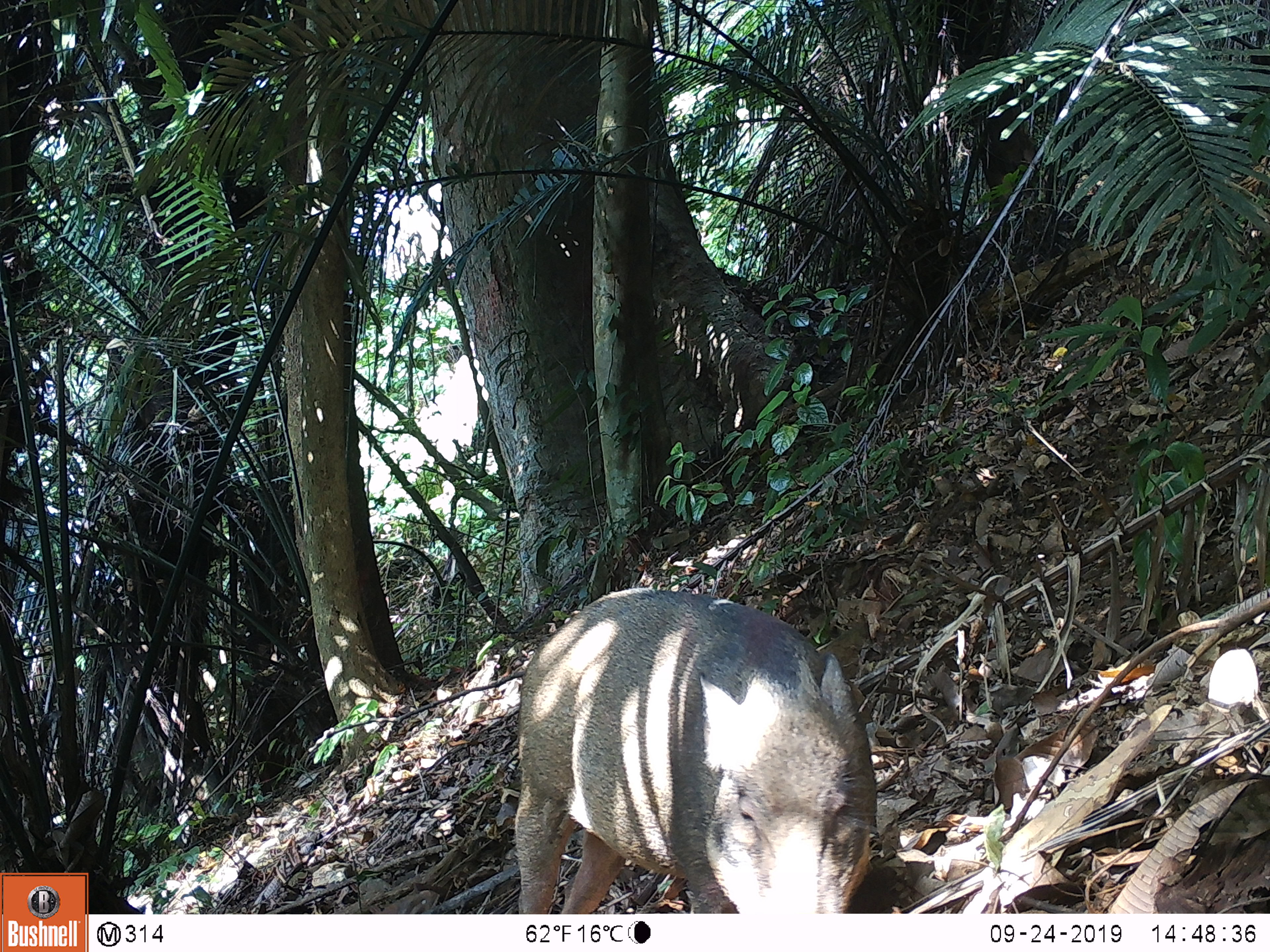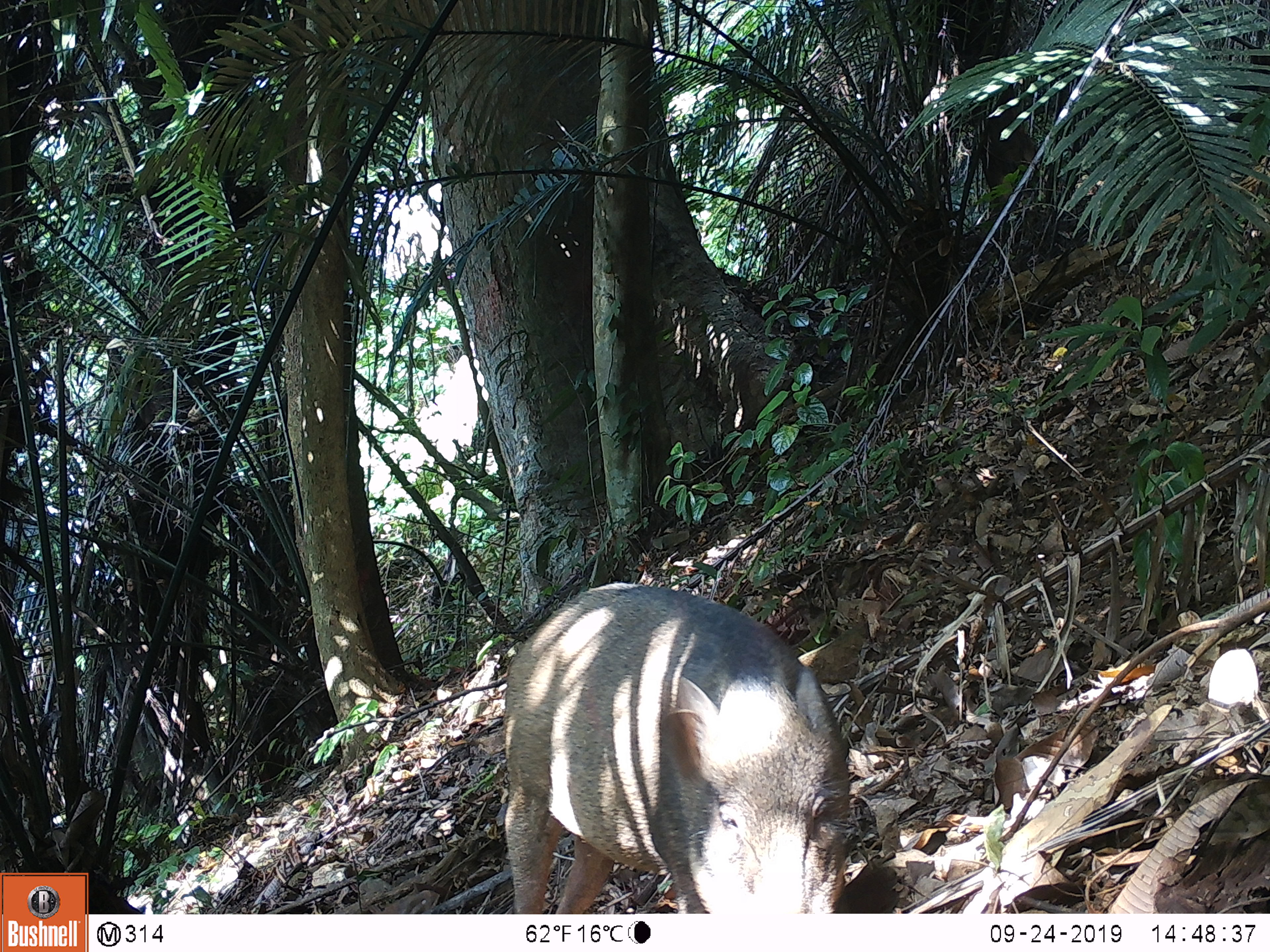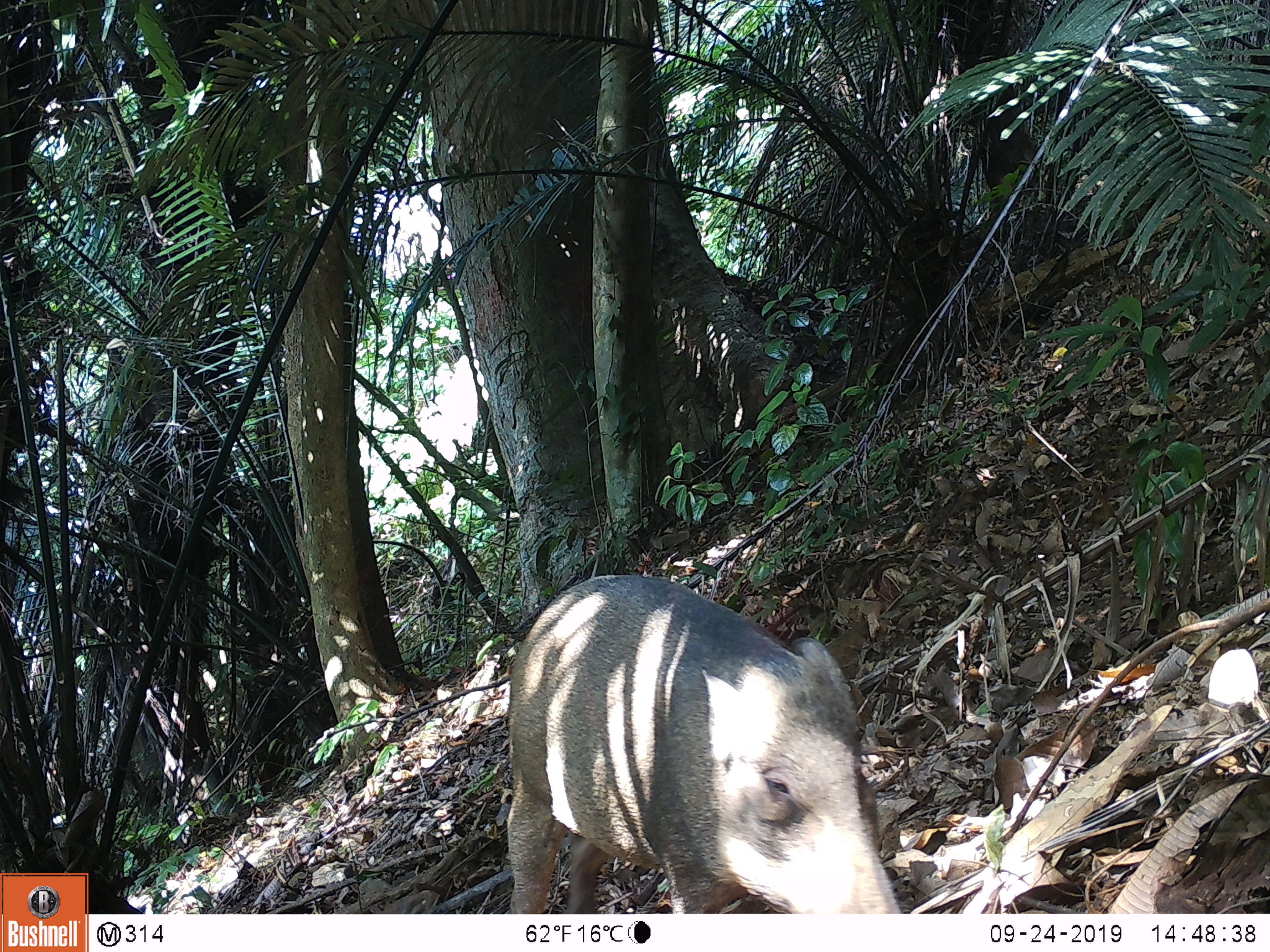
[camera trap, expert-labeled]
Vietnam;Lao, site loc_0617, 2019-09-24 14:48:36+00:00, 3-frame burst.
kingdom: Animalia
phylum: Chordata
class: Mammalia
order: Artiodactyla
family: Suidae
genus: Sus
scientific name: Sus scrofa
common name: eurasian wild pig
Eurasian wild pig (Sus scrofa). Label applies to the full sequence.